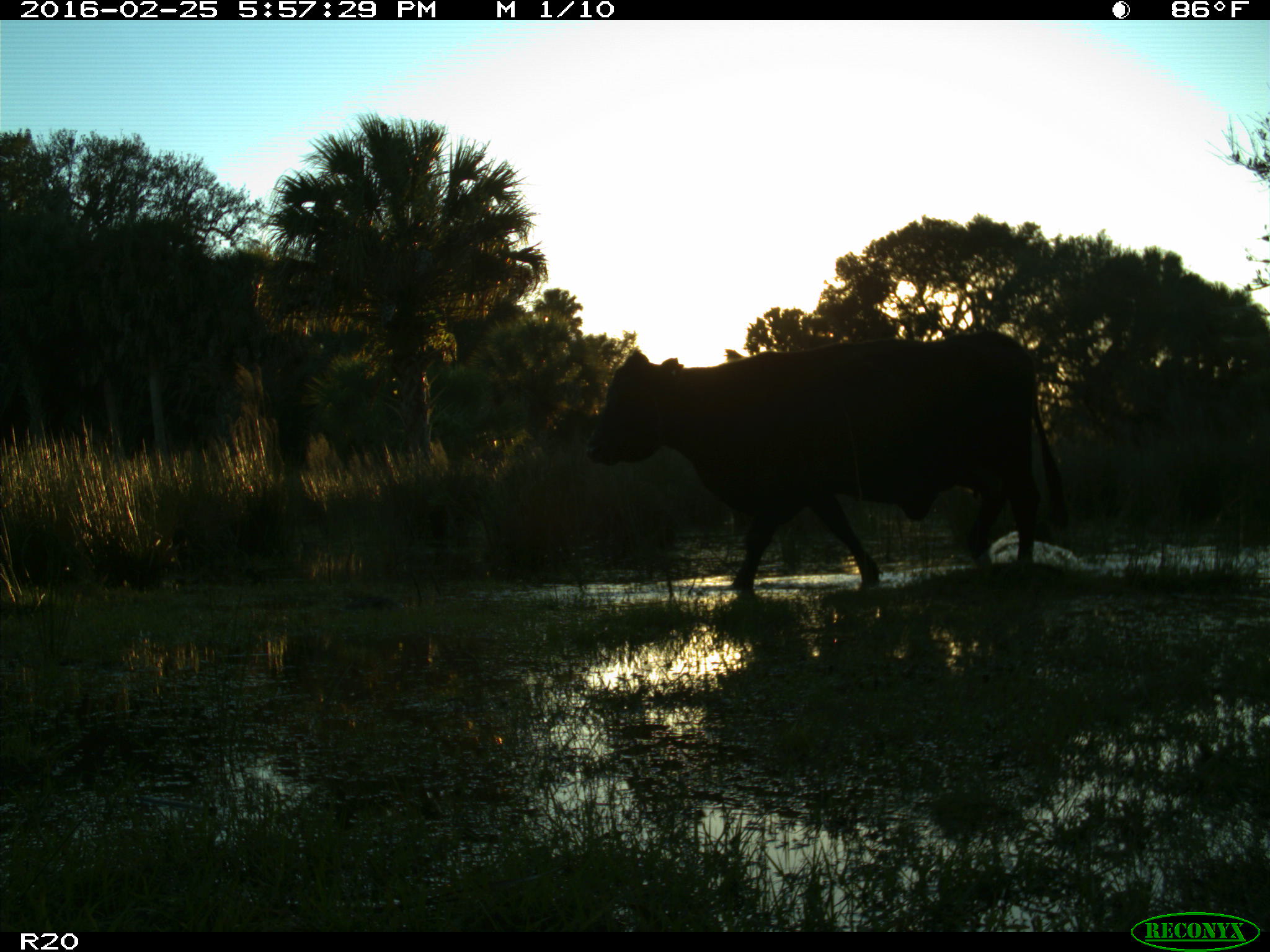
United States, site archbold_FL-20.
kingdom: Animalia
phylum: Chordata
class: Mammalia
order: Artiodactyla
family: Bovidae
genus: Bos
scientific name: Bos taurus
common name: domestic cow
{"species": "Bos taurus (domestic cow)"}